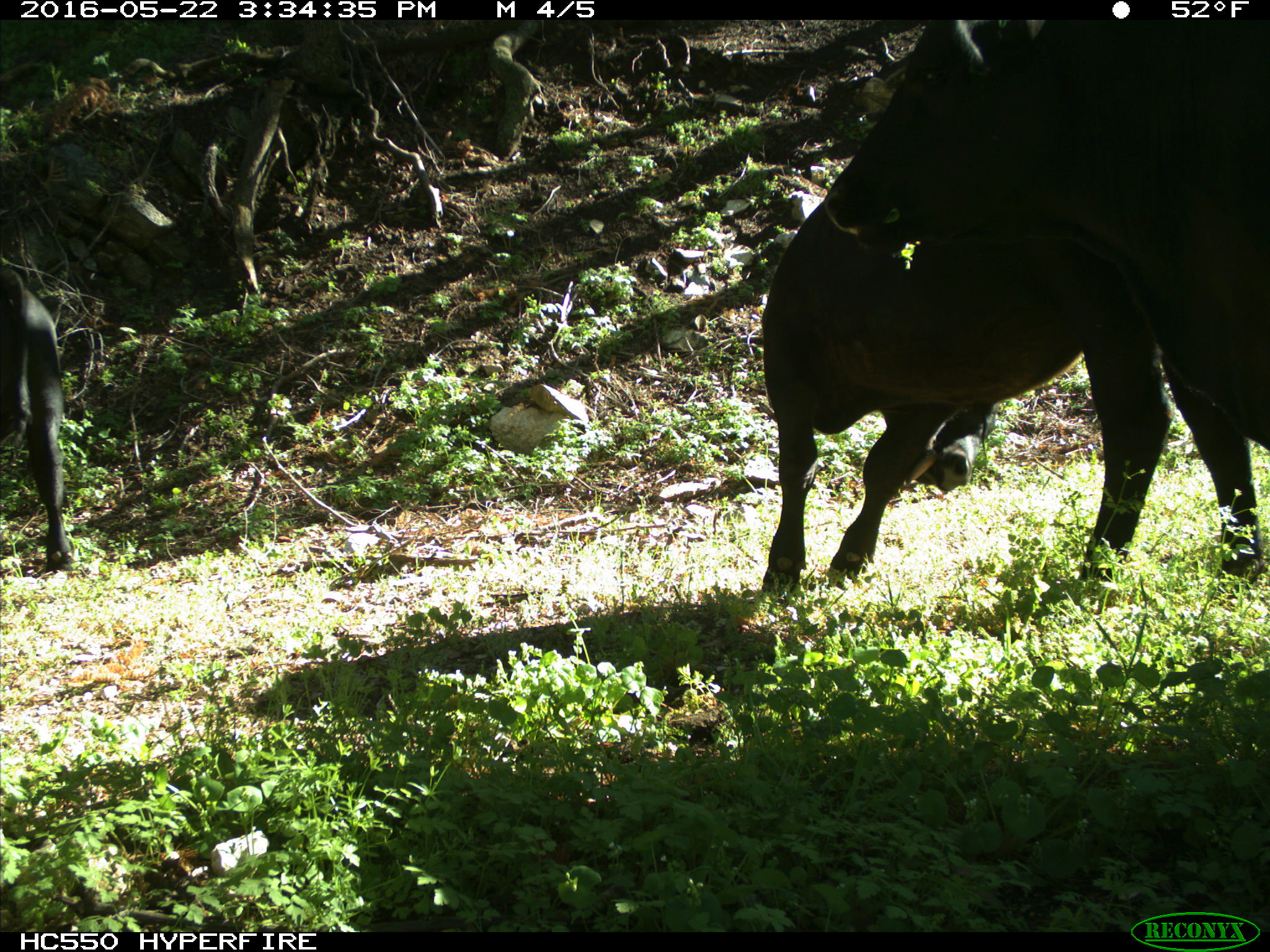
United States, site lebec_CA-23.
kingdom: Animalia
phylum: Chordata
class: Mammalia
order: Artiodactyla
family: Bovidae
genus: Bos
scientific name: Bos taurus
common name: domestic cow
Bos taurus (domestic cow).